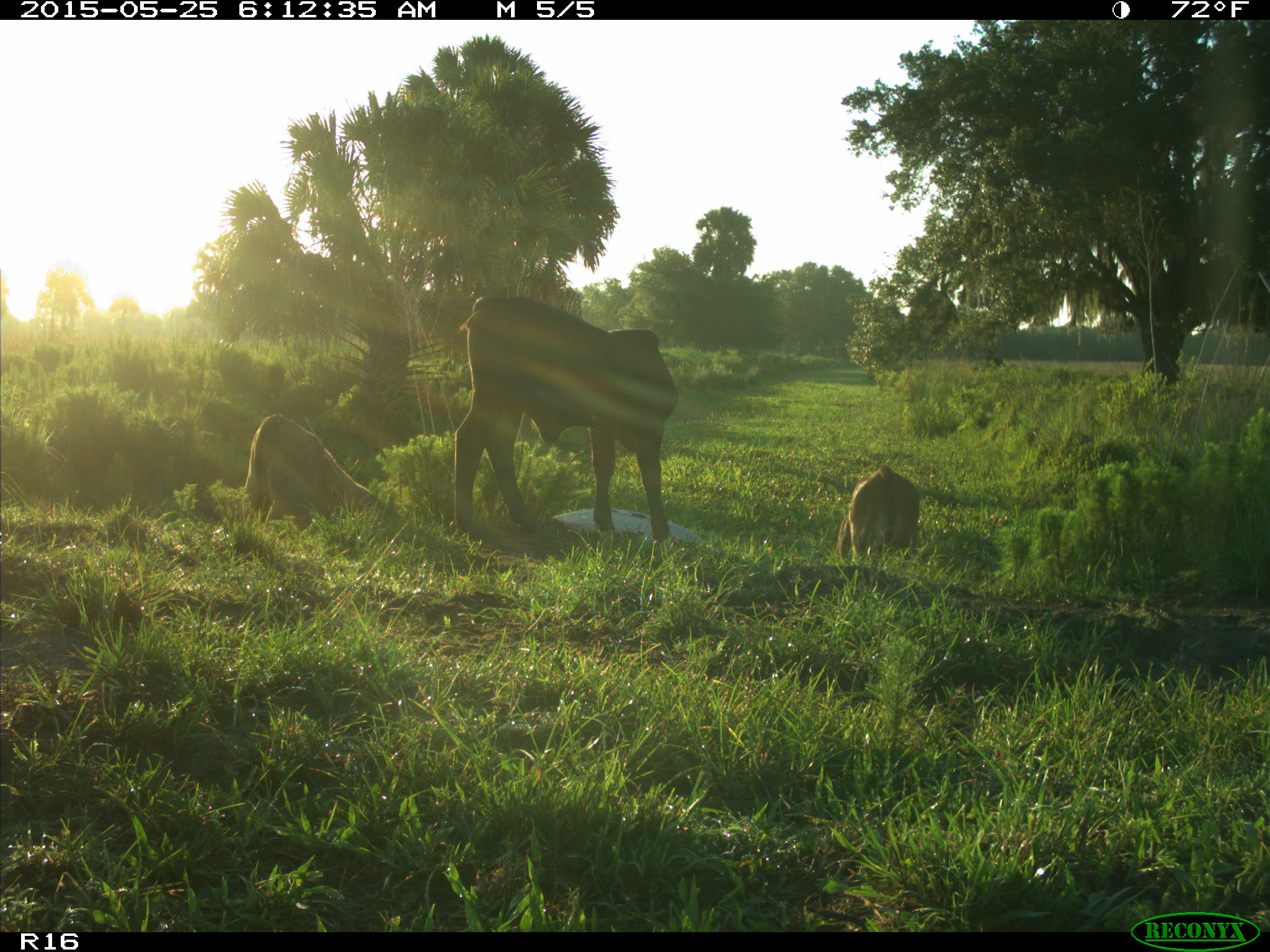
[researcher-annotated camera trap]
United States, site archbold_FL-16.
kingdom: Animalia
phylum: Chordata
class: Mammalia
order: Artiodactyla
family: Bovidae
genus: Bos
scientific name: Bos taurus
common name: domestic cow